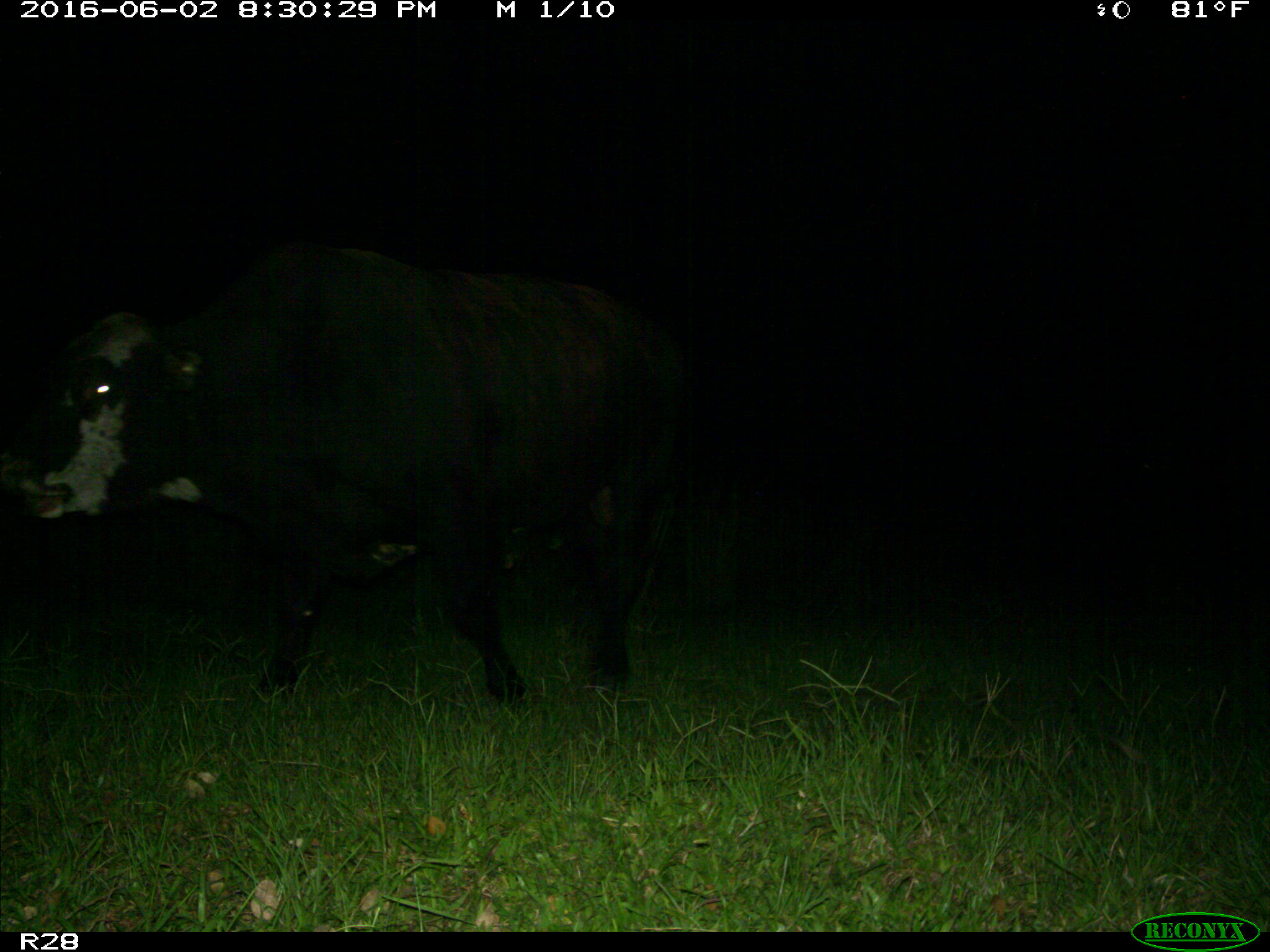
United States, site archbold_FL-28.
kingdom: Animalia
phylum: Chordata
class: Mammalia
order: Artiodactyla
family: Bovidae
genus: Bos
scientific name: Bos taurus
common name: domestic cow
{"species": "Bos taurus (domestic cow)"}